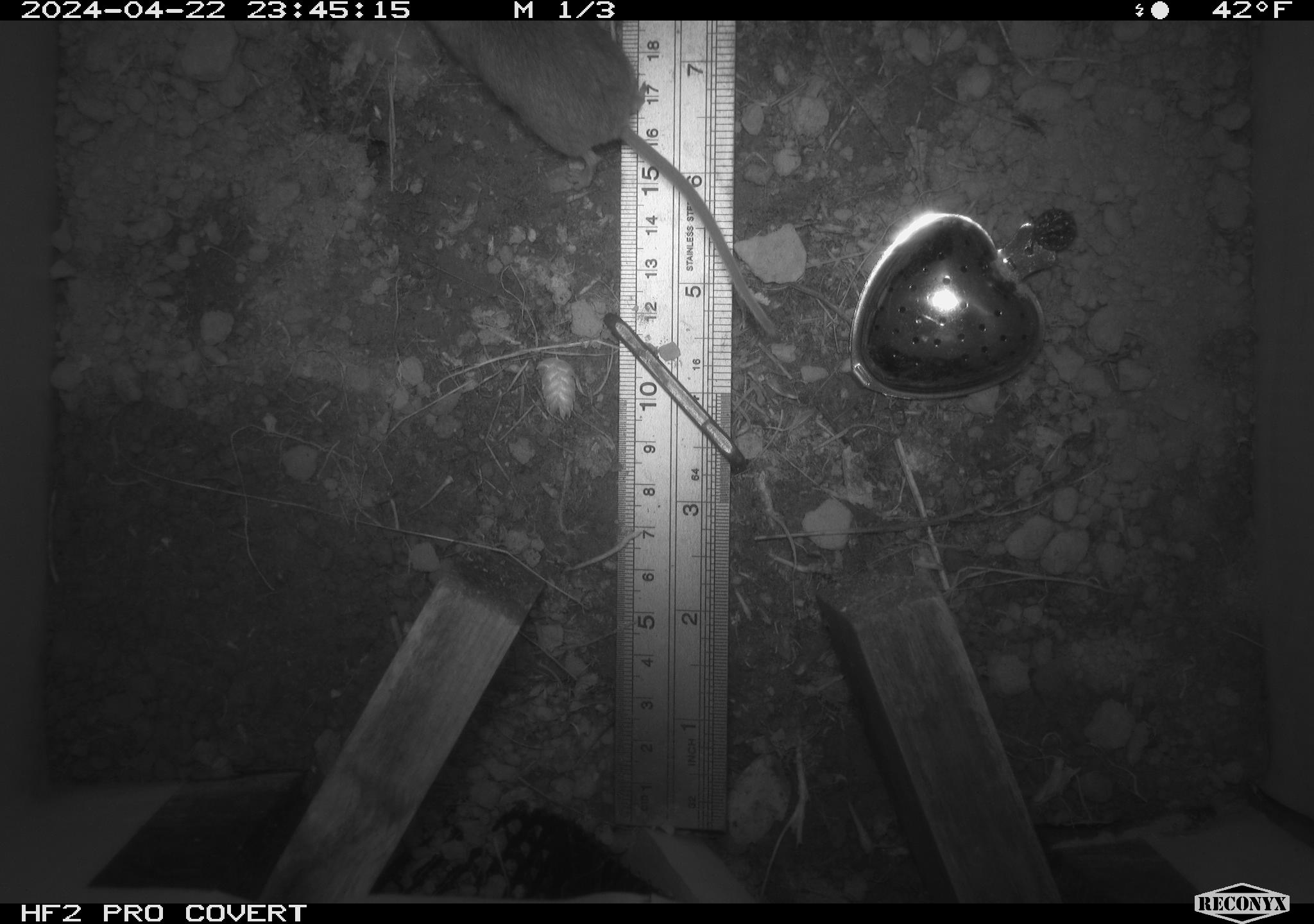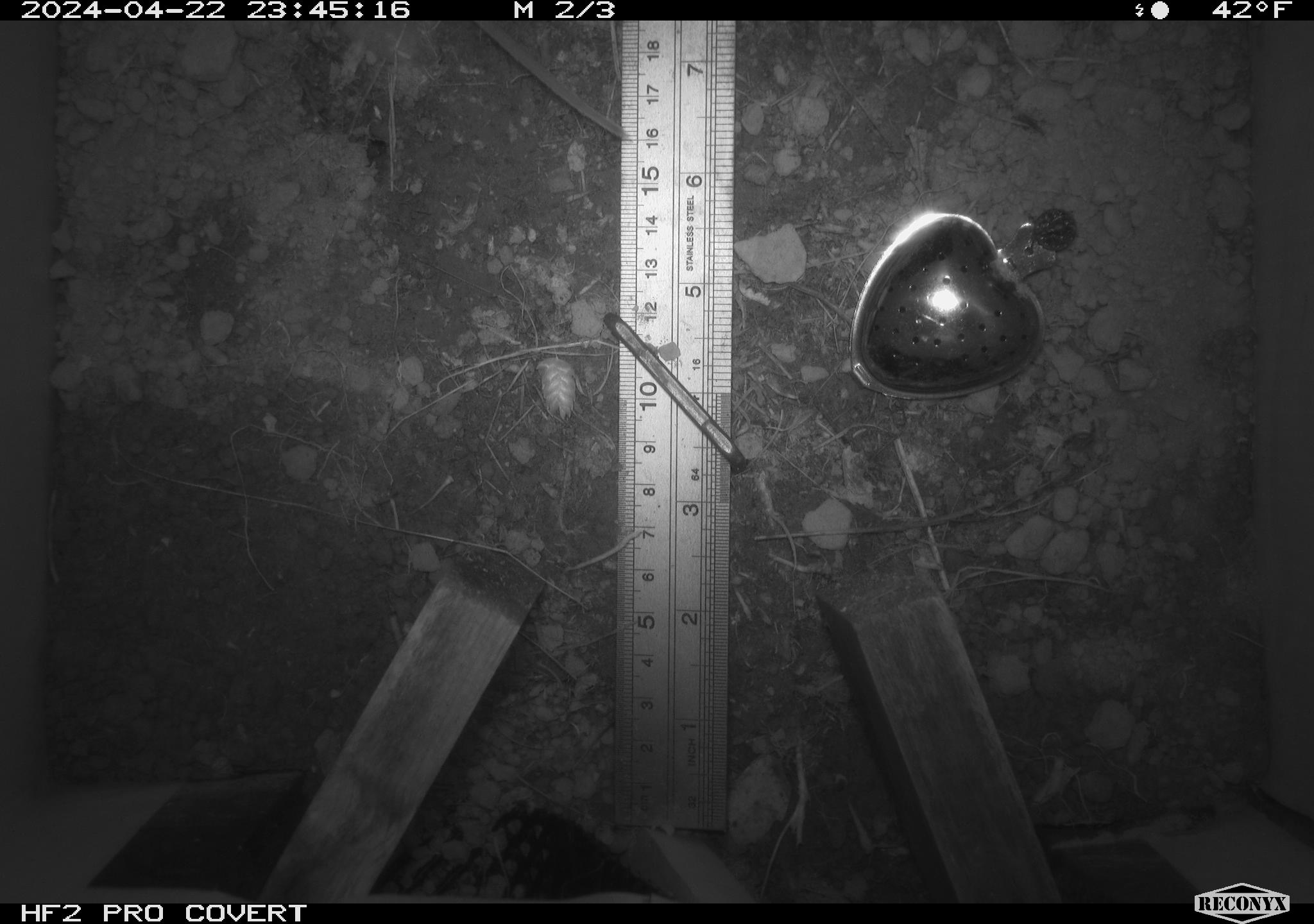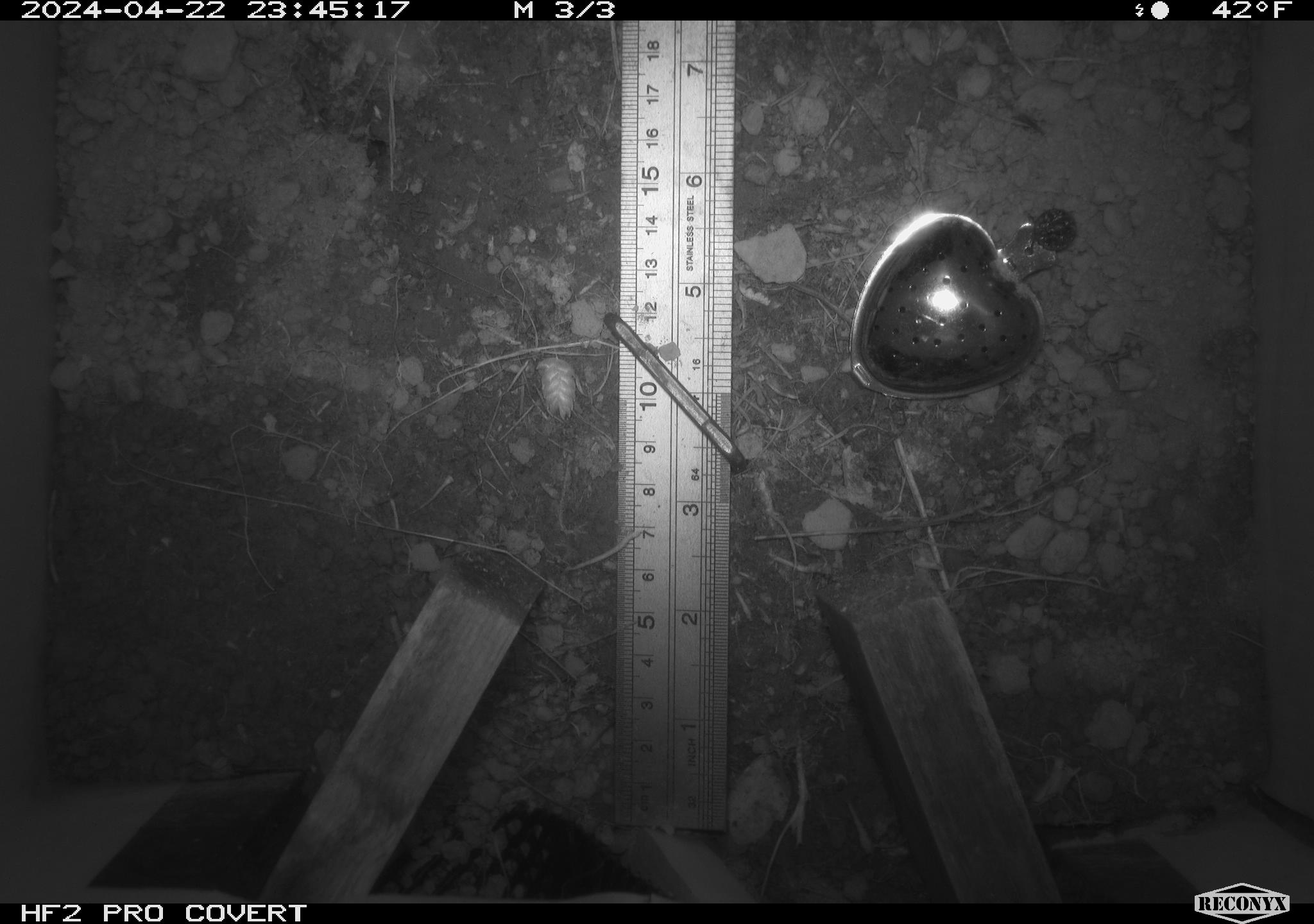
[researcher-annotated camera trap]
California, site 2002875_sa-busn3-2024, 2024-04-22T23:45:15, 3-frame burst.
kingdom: Animalia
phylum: Chordata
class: Mammalia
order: Rodentia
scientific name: Rodentia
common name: mouse species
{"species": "mouse species (Rodentia)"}